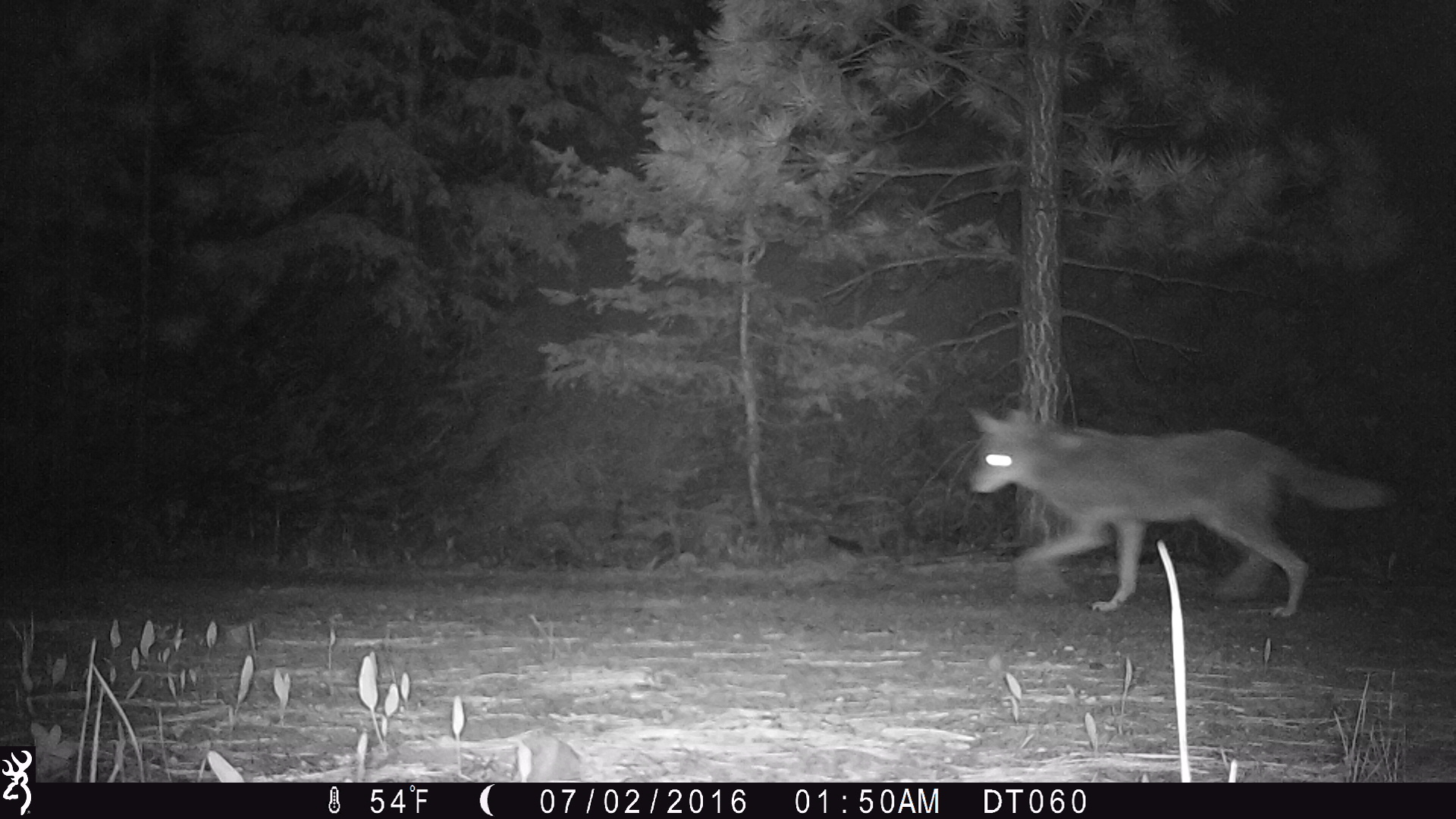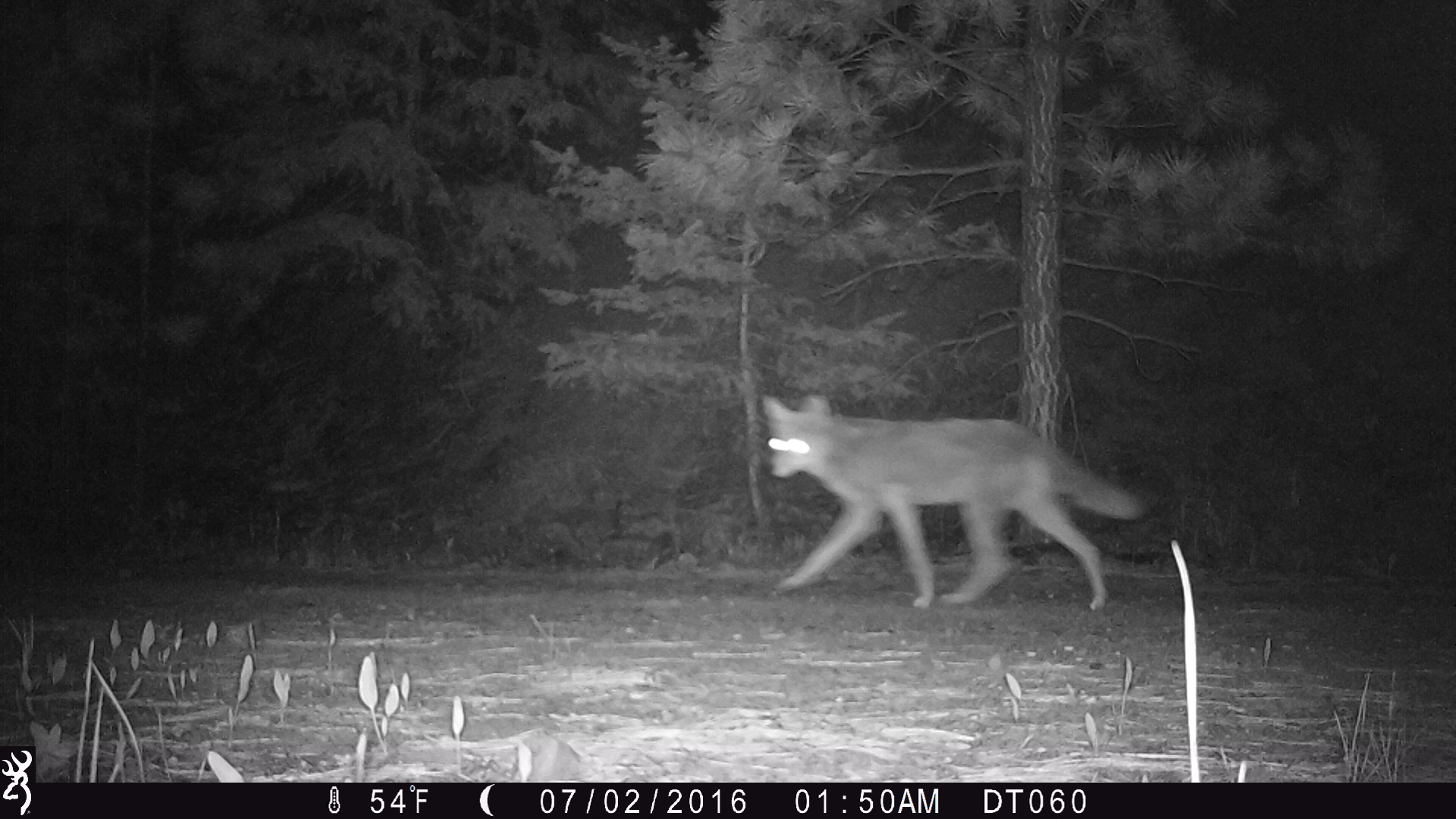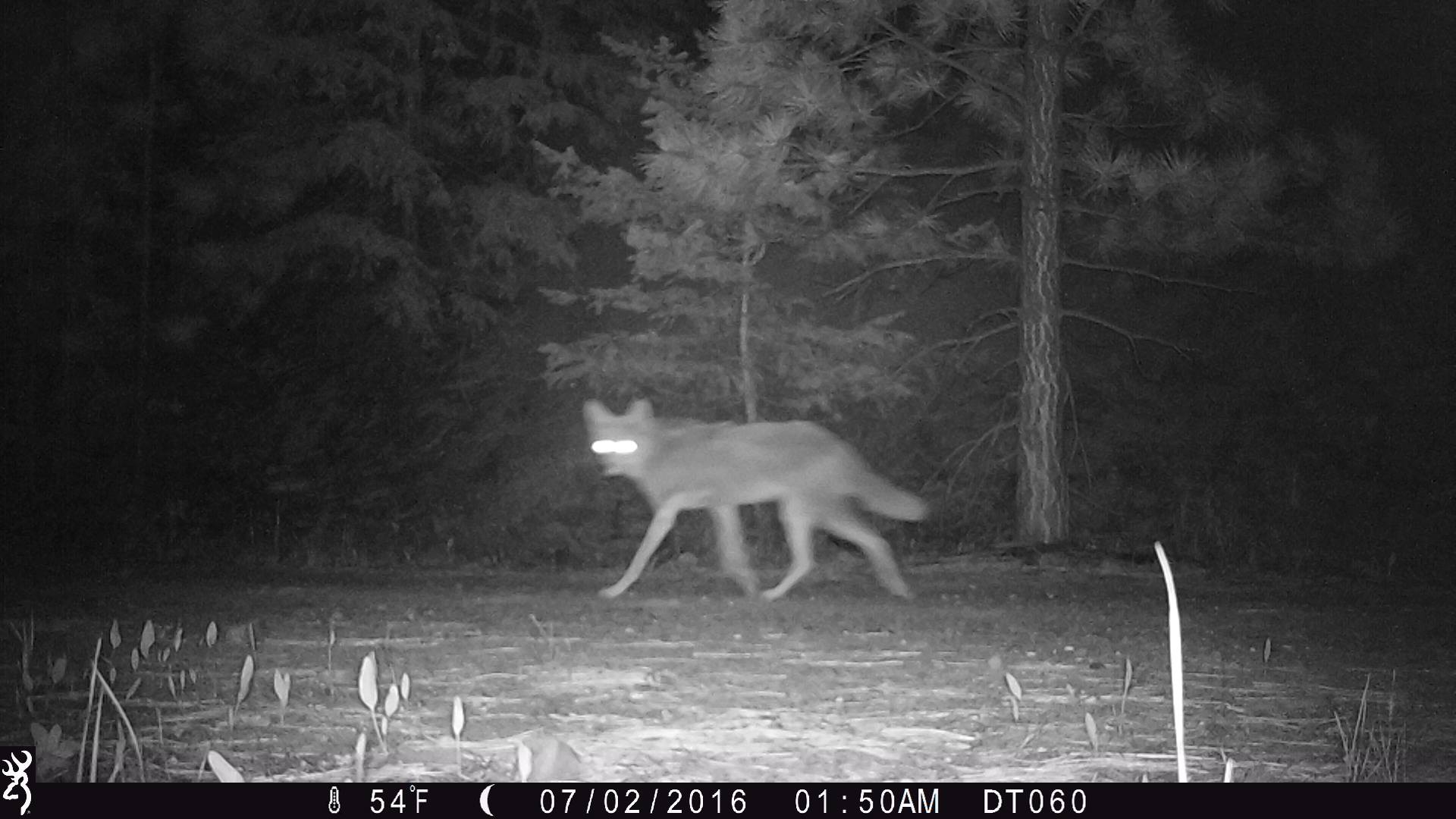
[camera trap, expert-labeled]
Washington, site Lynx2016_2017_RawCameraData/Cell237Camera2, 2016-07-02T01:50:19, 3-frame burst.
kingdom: Animalia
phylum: Chordata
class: Mammalia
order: Carnivora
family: Canidae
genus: Canis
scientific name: Canis latrans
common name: coyote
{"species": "Canis latrans (coyote)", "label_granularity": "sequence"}